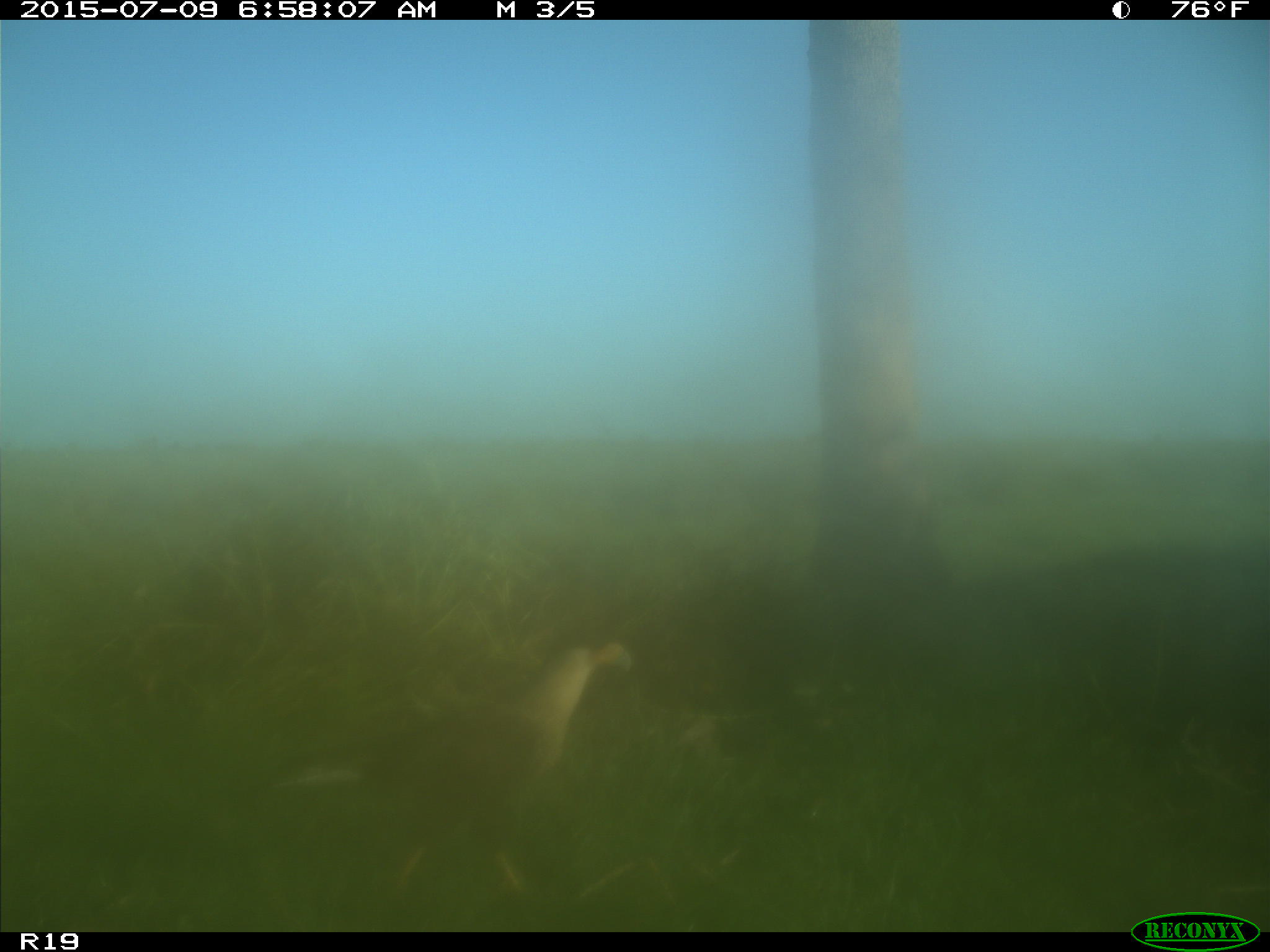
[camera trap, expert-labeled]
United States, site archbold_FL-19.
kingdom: Animalia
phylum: Chordata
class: Aves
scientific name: Aves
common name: birds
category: unidentified bird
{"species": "unidentified bird (birds) (Aves)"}